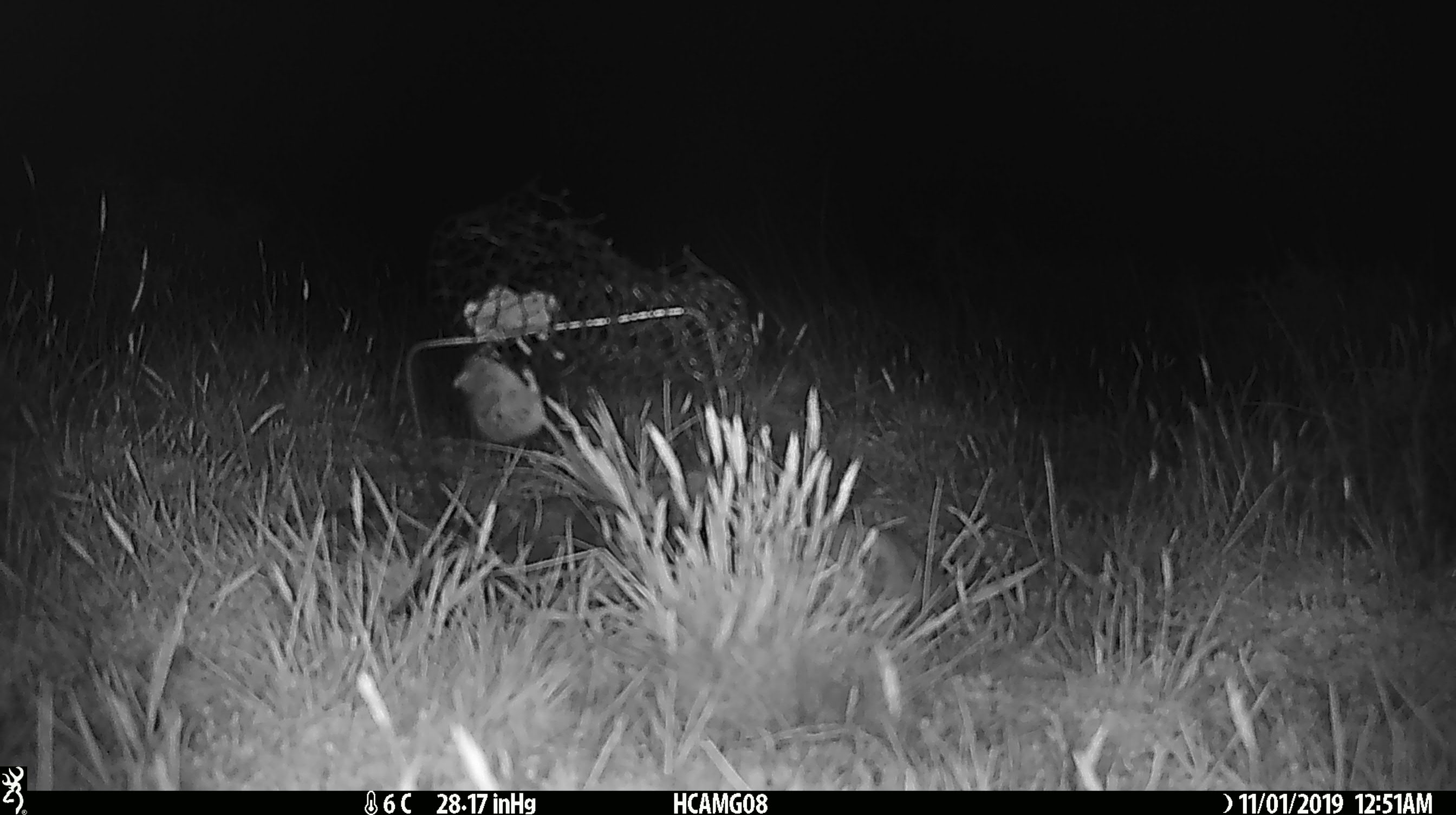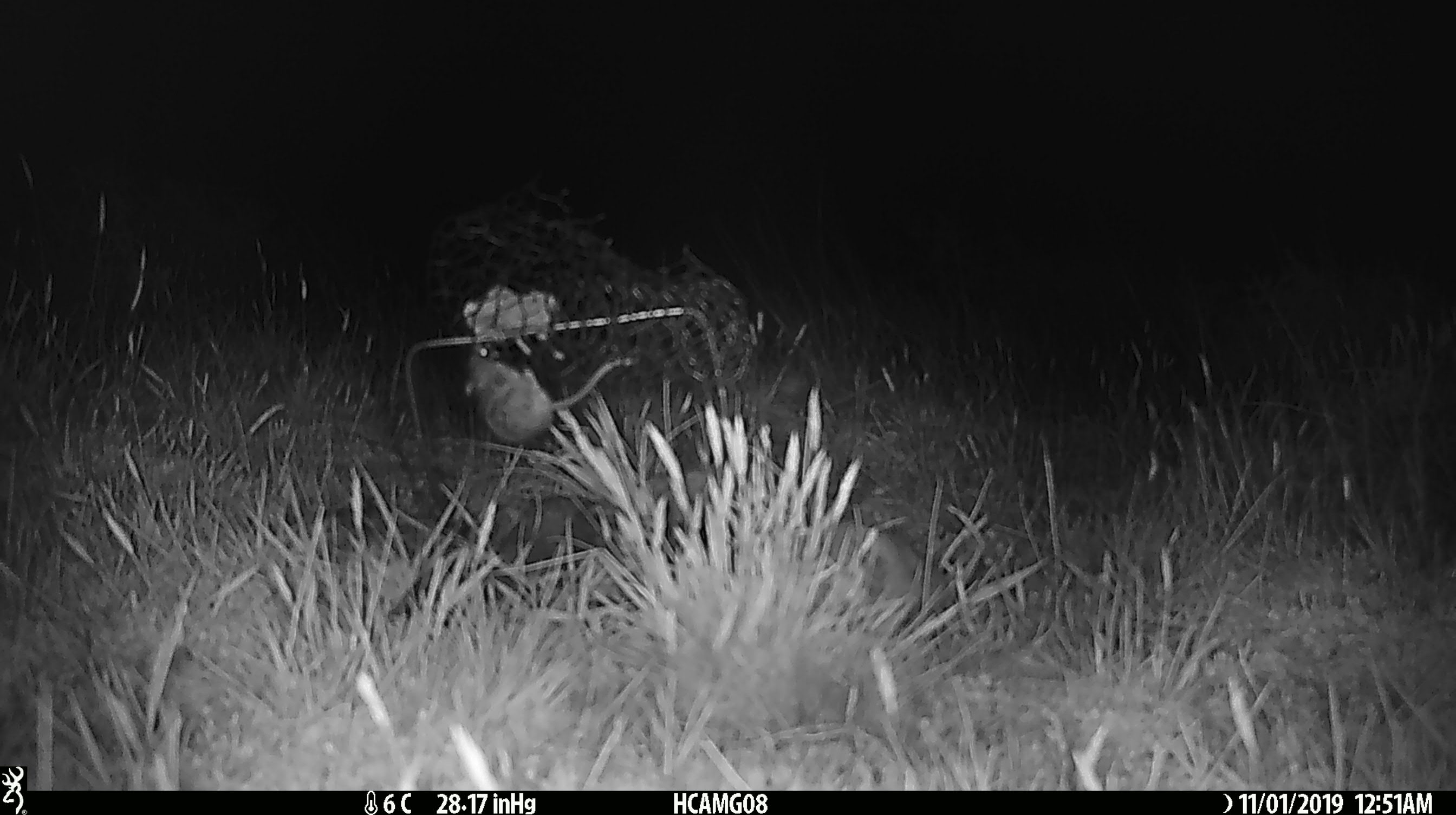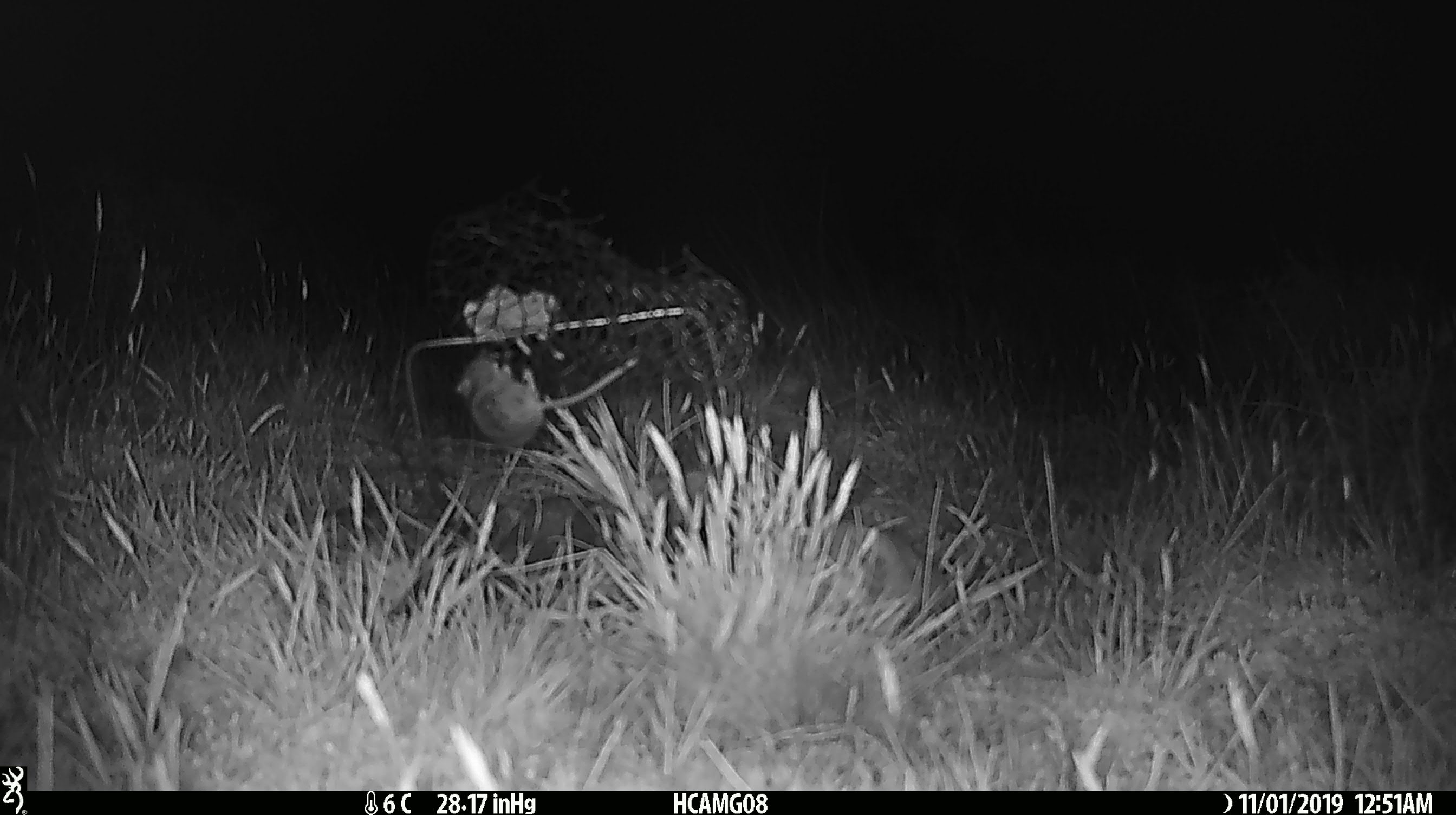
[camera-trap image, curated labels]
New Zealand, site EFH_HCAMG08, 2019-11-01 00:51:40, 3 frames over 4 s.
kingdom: Animalia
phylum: Chordata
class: Mammalia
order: Rodentia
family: Muridae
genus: Mus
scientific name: Mus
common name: mouse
Mouse (Mus).